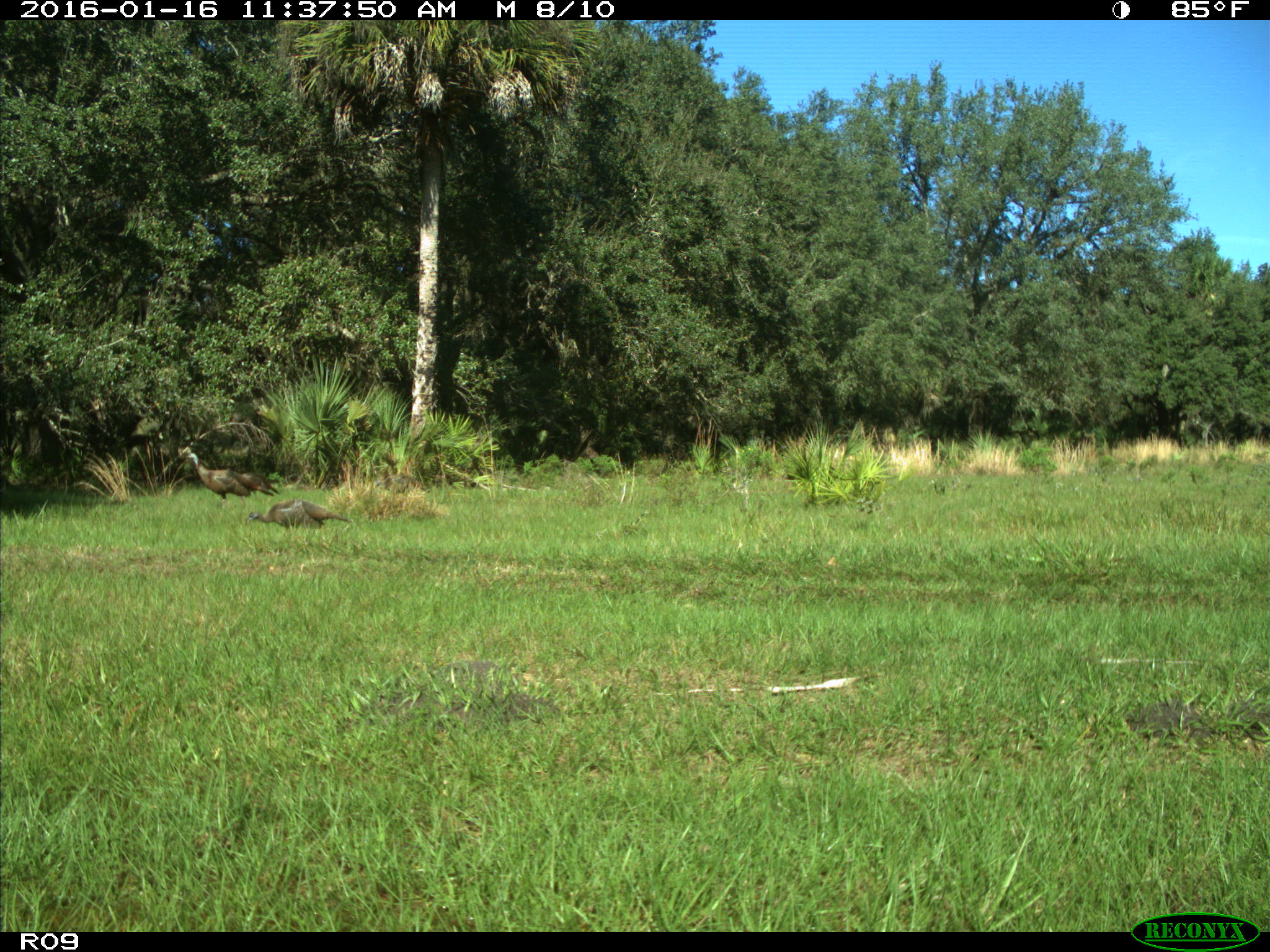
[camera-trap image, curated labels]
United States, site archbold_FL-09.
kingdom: Animalia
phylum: Chordata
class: Aves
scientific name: Aves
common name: birds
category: unidentified bird